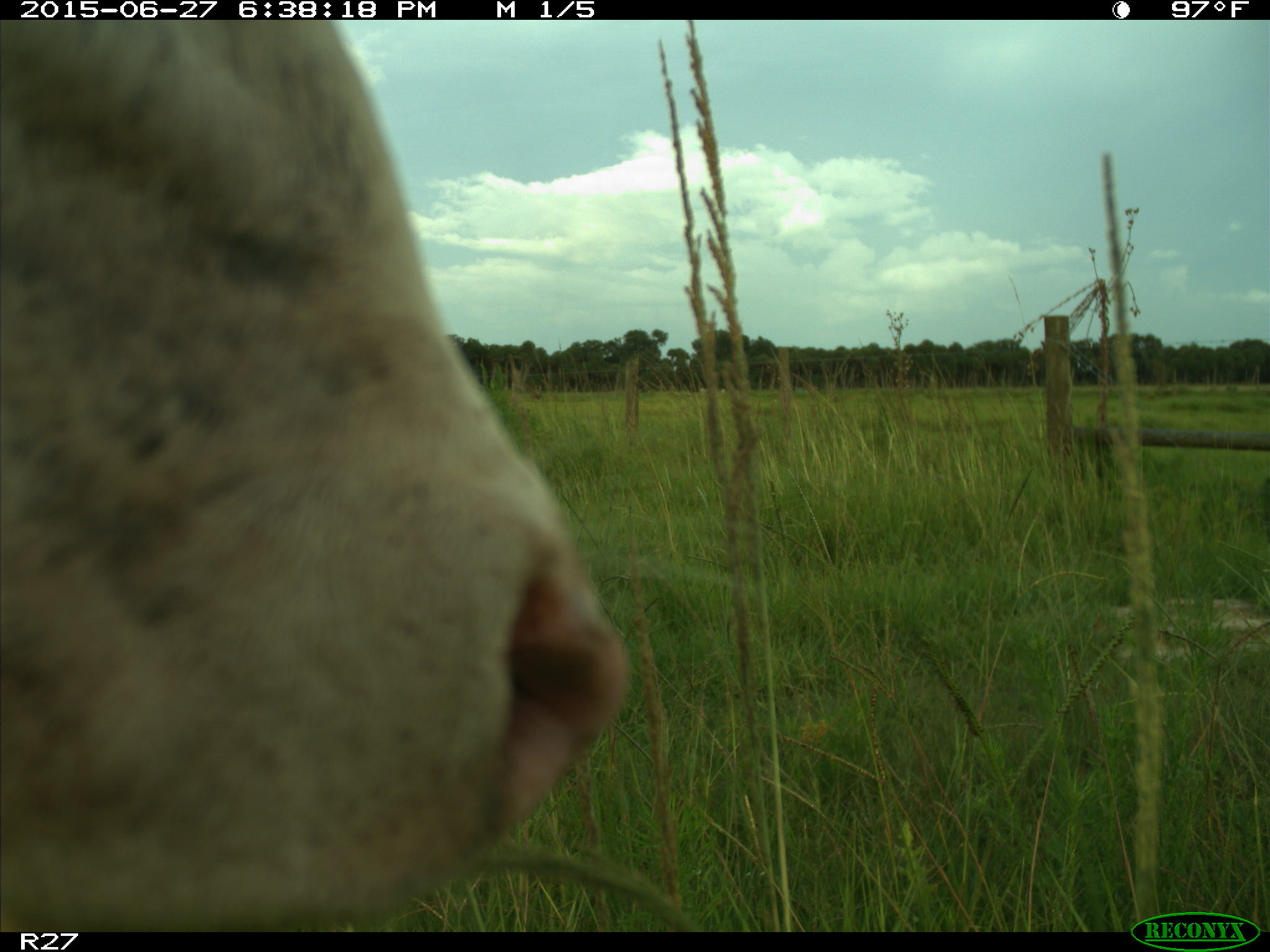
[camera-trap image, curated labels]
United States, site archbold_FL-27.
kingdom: Animalia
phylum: Chordata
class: Mammalia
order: Artiodactyla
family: Bovidae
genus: Bos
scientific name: Bos taurus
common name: domestic cow